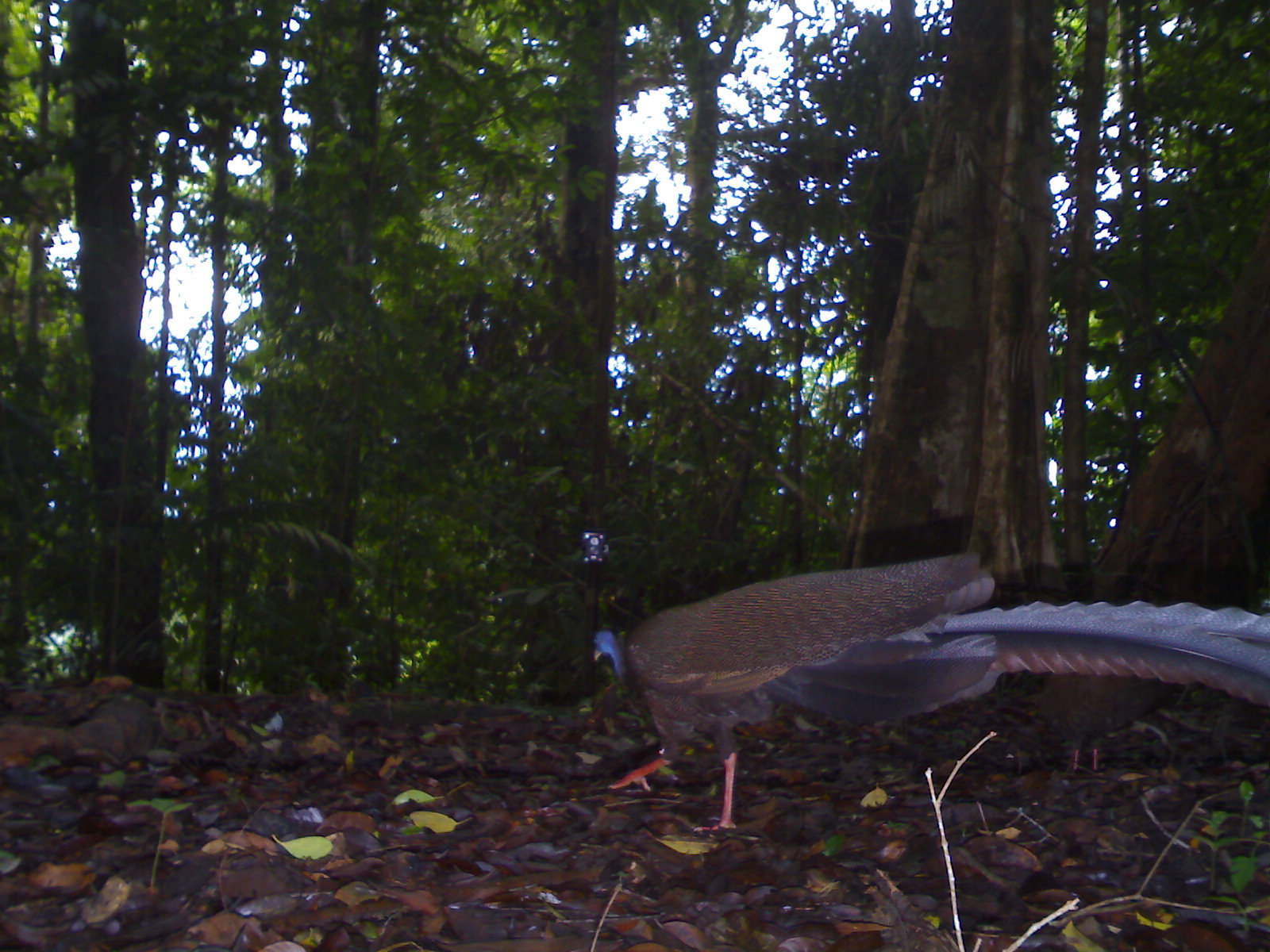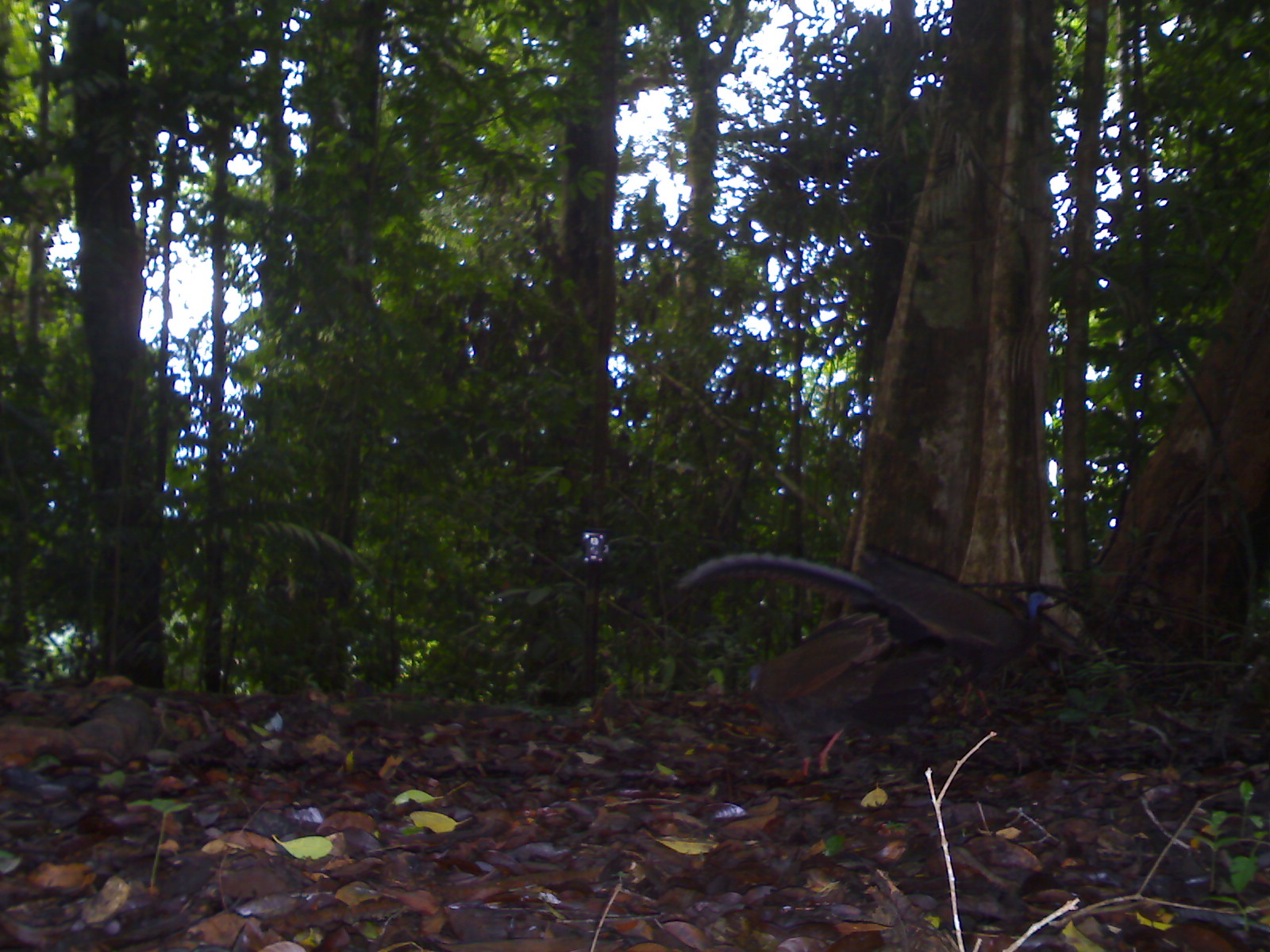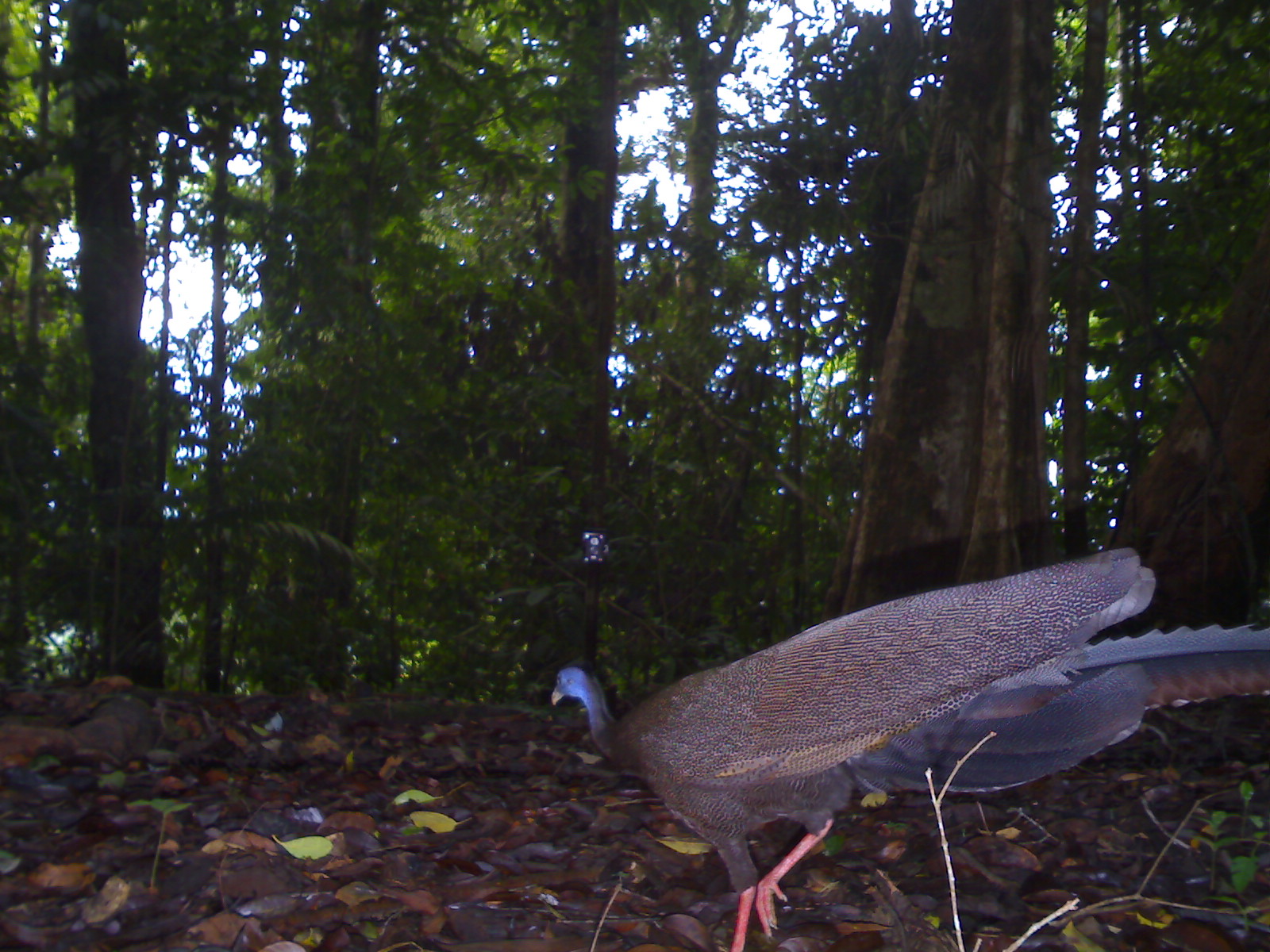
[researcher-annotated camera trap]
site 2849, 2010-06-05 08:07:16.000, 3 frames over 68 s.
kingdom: Animalia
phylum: Chordata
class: Aves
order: Galliformes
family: Phasianidae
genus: Argusianus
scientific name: Argusianus argus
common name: great argus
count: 2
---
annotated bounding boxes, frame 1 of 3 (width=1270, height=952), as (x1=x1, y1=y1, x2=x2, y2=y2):
argusianus argus: (x1=592, y1=547, x2=1270, y2=831)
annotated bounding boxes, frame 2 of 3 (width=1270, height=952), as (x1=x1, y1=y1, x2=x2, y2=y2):
argusianus argus: (x1=673, y1=551, x2=1057, y2=716); (x1=741, y1=610, x2=903, y2=785)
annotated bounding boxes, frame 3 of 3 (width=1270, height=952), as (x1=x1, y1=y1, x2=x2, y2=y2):
argusianus argus: (x1=550, y1=547, x2=1270, y2=952)